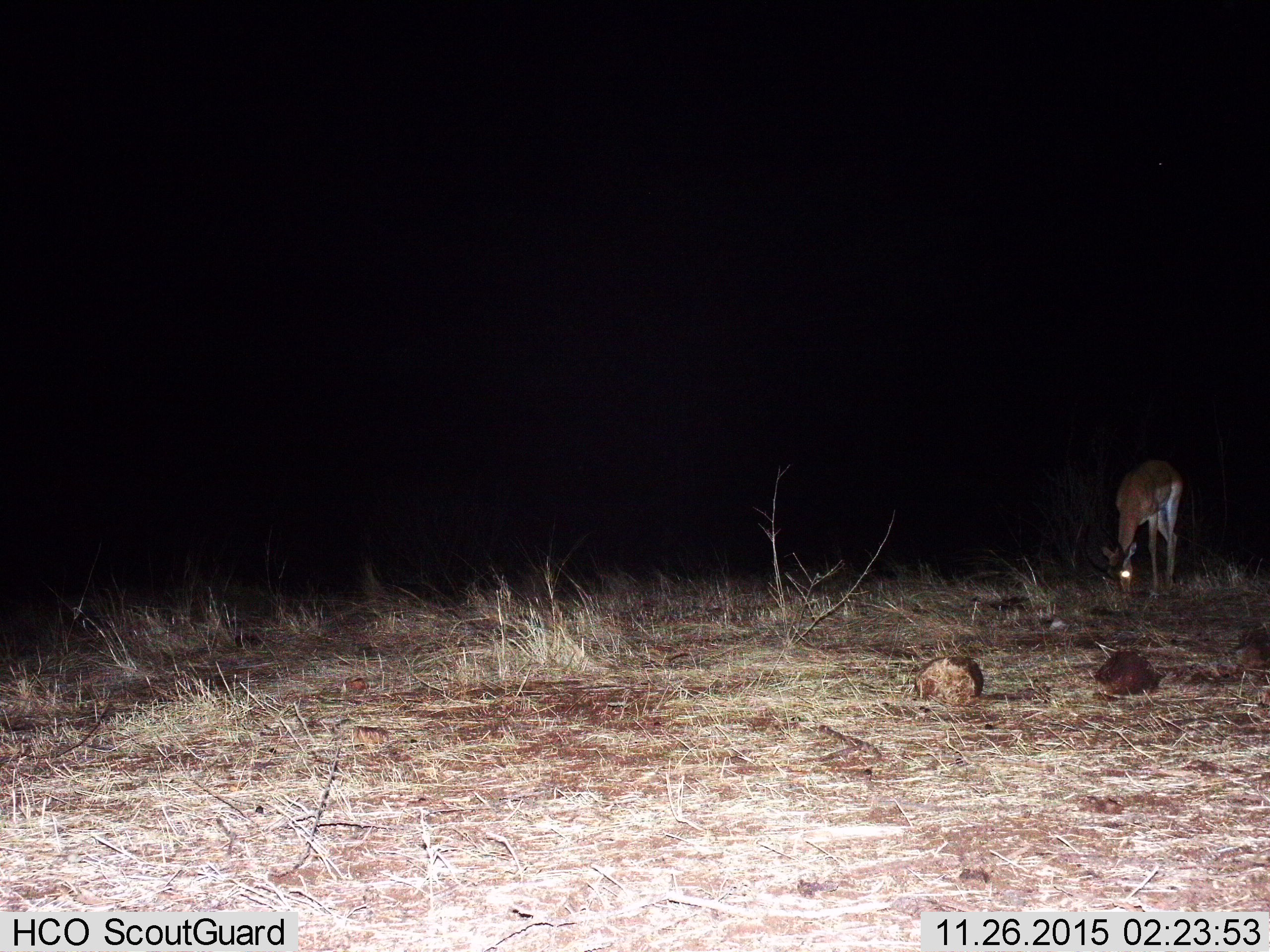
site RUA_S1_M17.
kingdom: Animalia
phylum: Chordata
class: Mammalia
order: Artiodactyla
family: Bovidae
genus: Aepyceros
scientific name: Aepyceros melampus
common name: impala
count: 1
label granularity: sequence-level